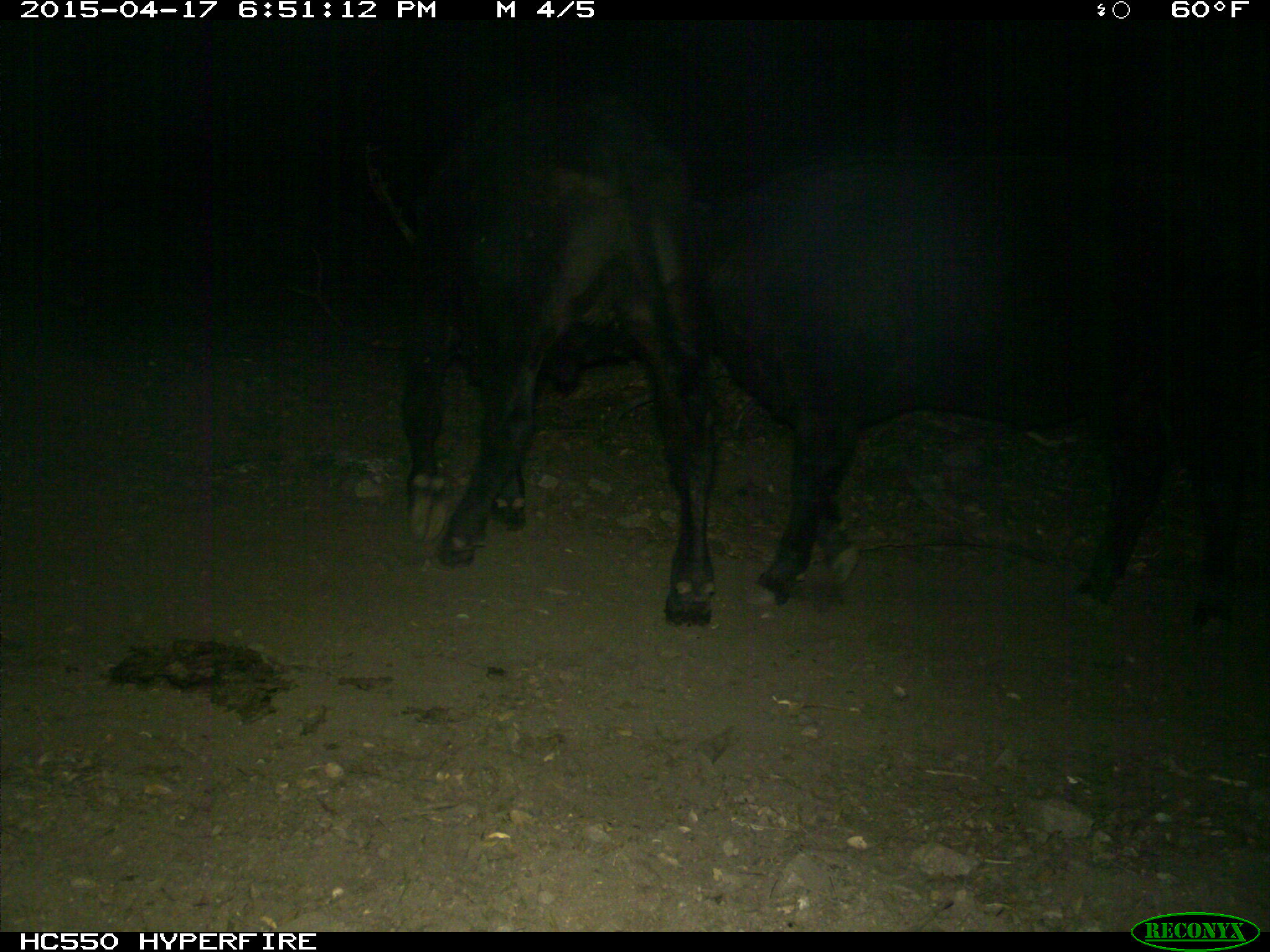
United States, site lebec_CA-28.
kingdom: Animalia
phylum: Chordata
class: Mammalia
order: Artiodactyla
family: Bovidae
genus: Bos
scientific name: Bos taurus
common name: domestic cow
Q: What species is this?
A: Bos taurus (domestic cow).